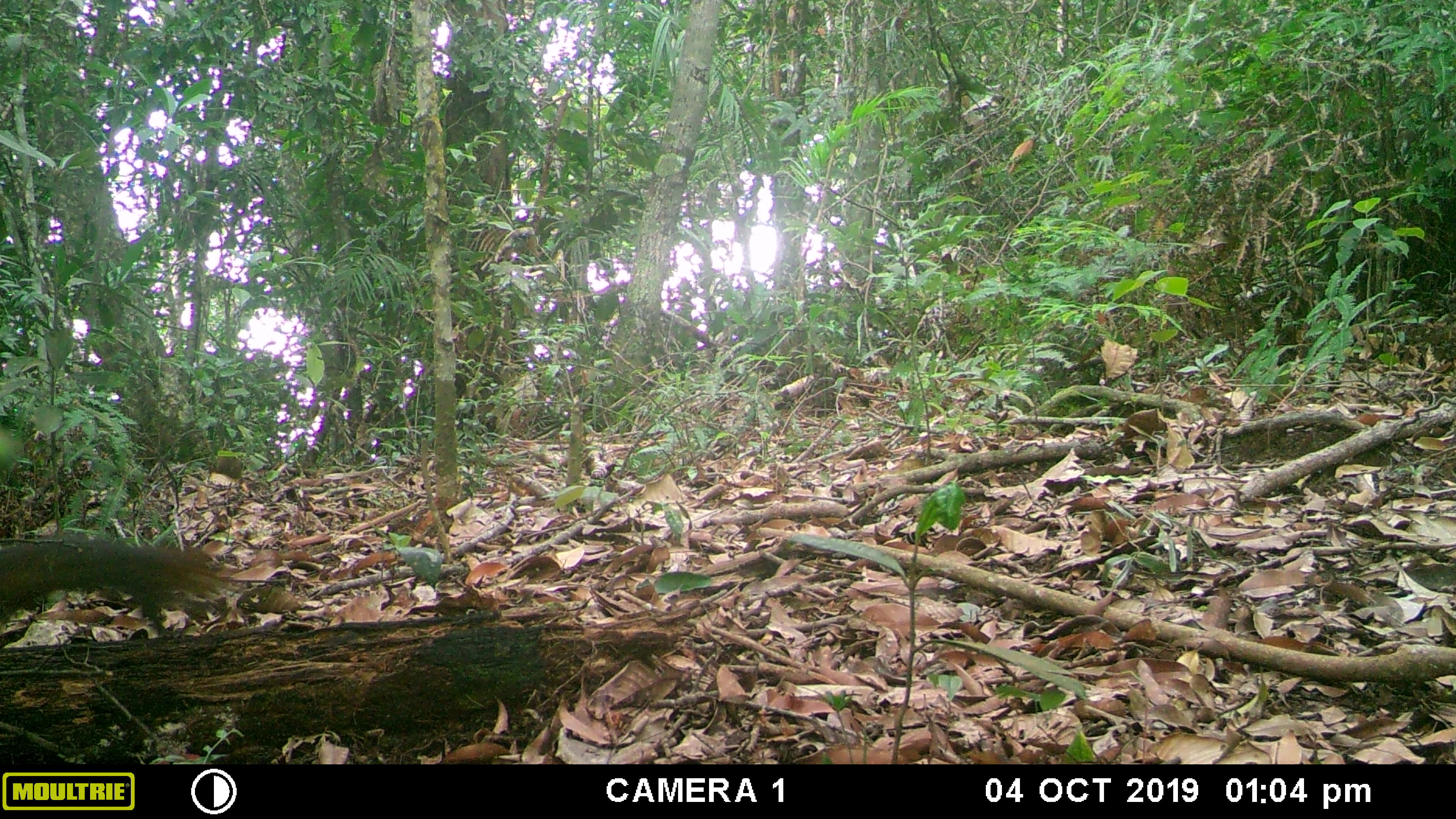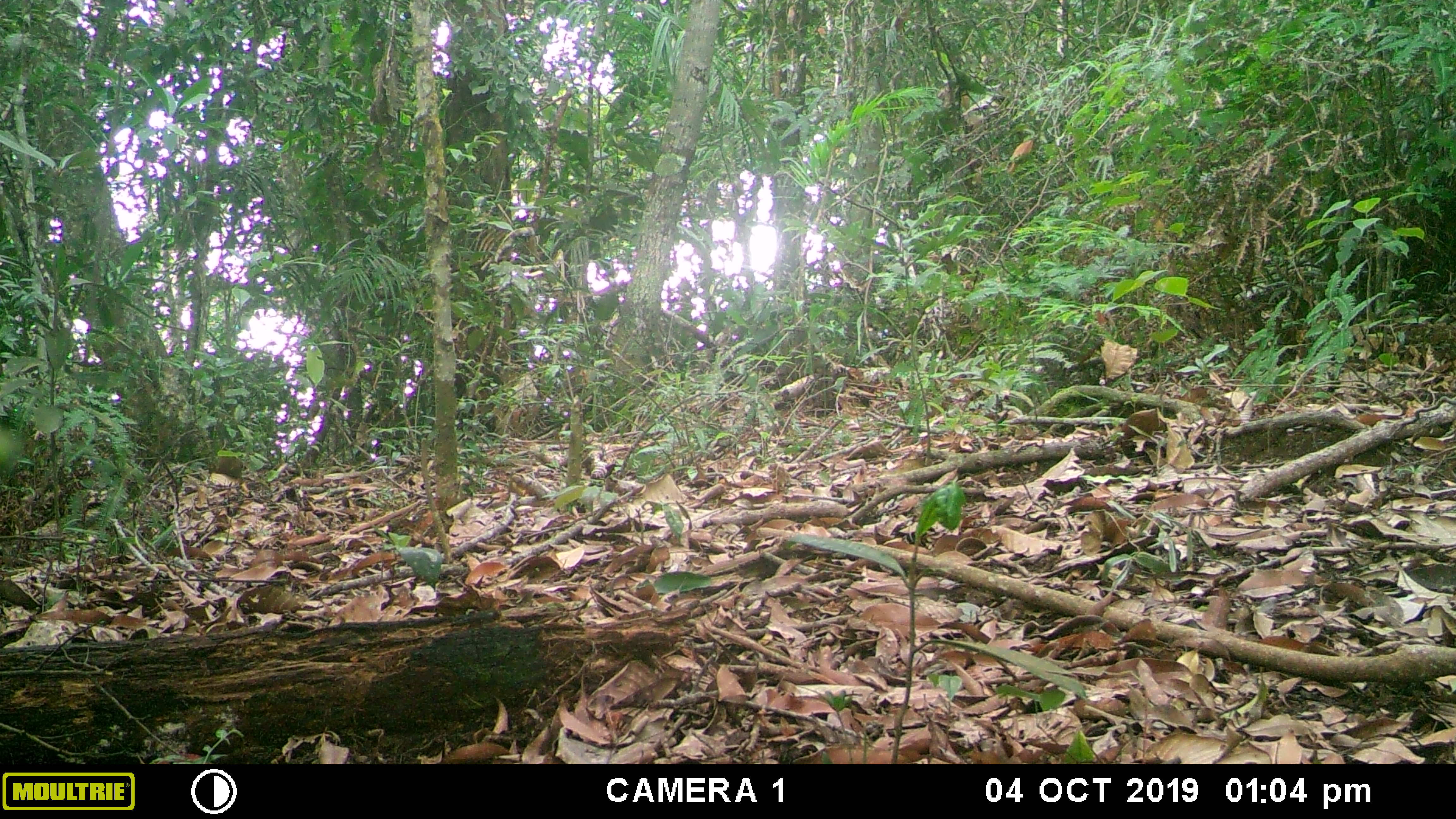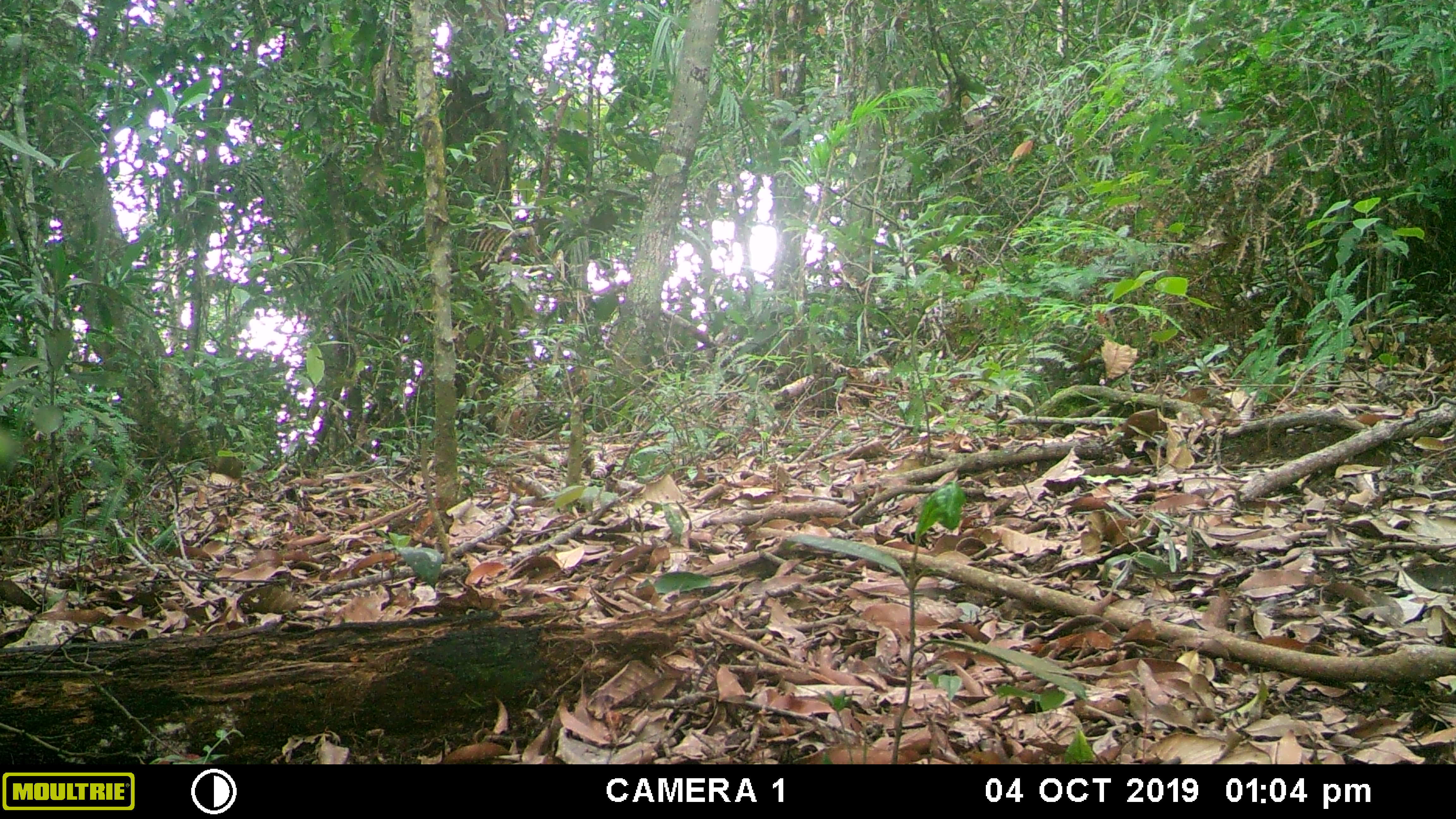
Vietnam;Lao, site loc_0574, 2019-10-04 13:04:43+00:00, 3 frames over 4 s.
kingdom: Animalia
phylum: Chordata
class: Mammalia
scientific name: Mammalia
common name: mammal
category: unidentified small mammal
Unidentified small mammal (mammal) (Mammalia). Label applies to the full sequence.